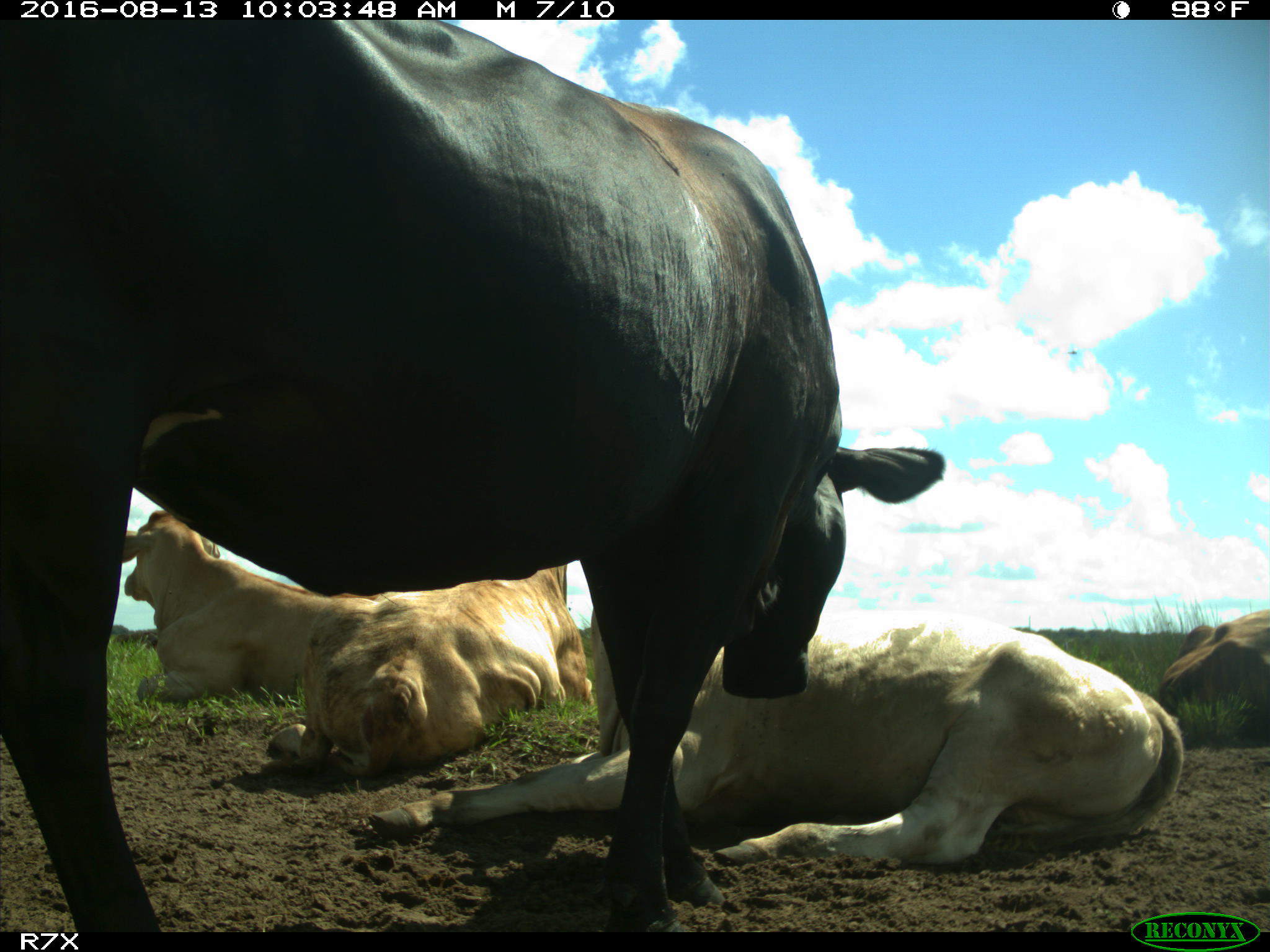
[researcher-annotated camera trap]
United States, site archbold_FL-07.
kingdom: Animalia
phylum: Chordata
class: Mammalia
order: Artiodactyla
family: Bovidae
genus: Bos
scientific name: Bos taurus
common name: domestic cow